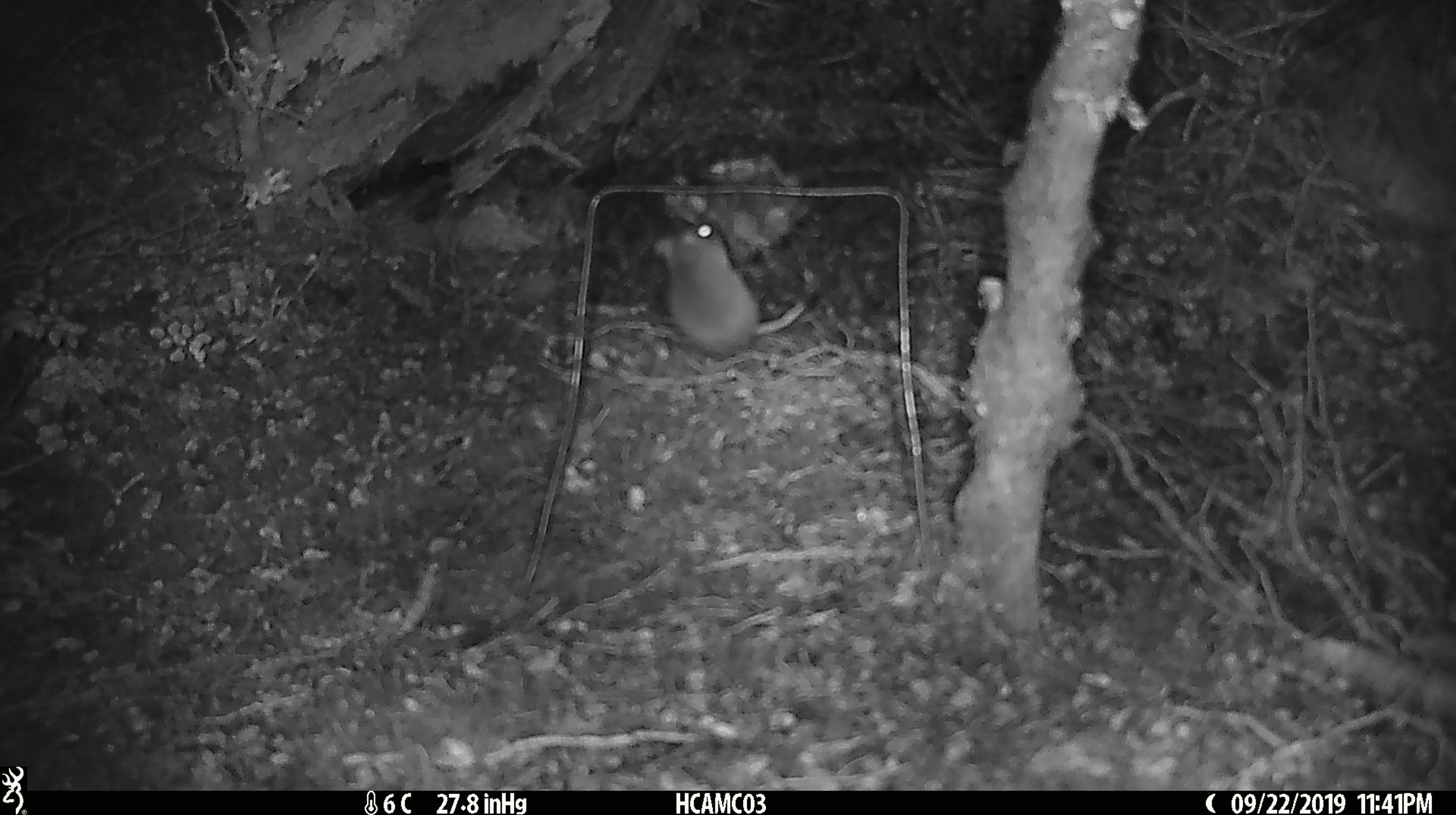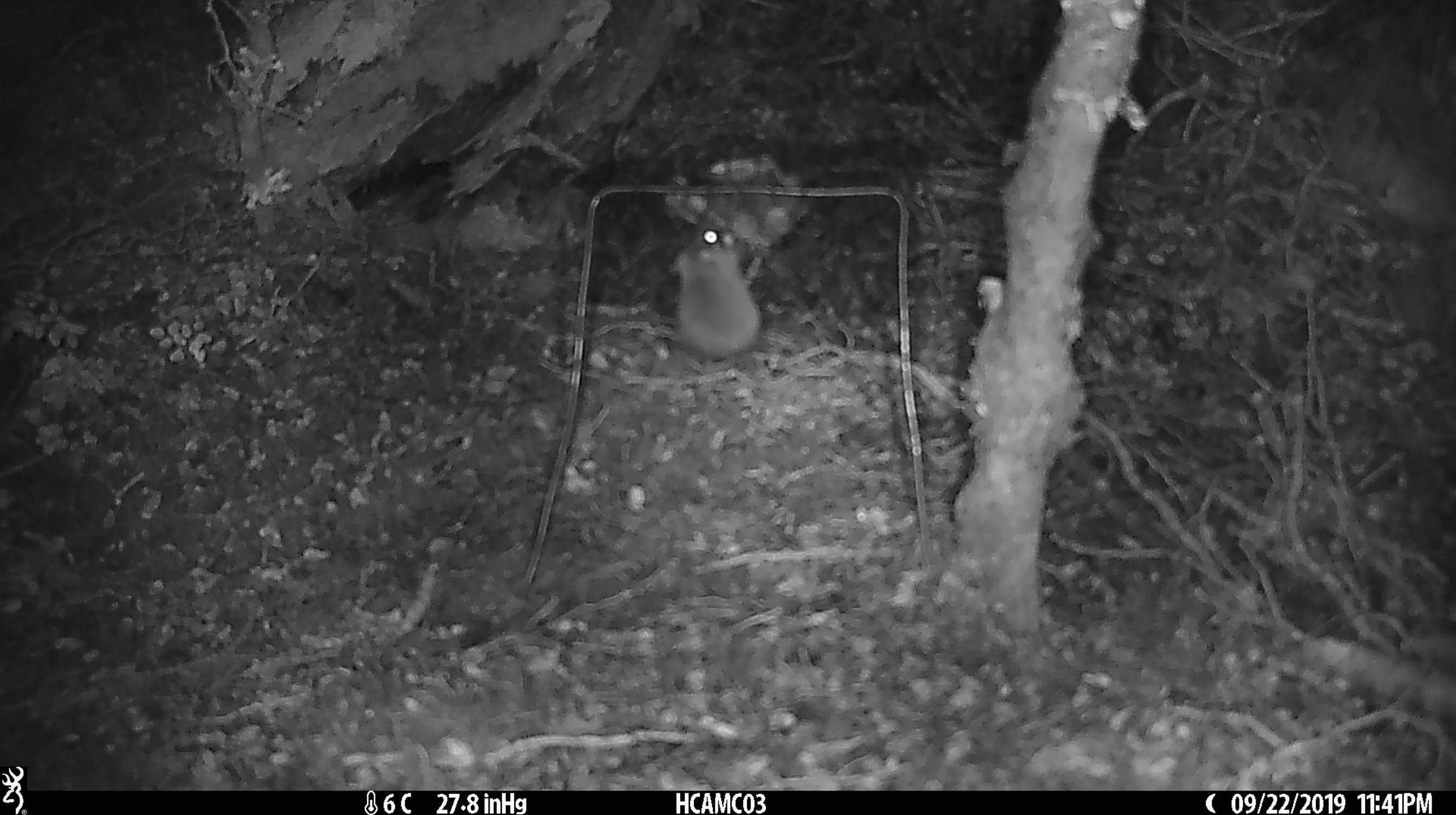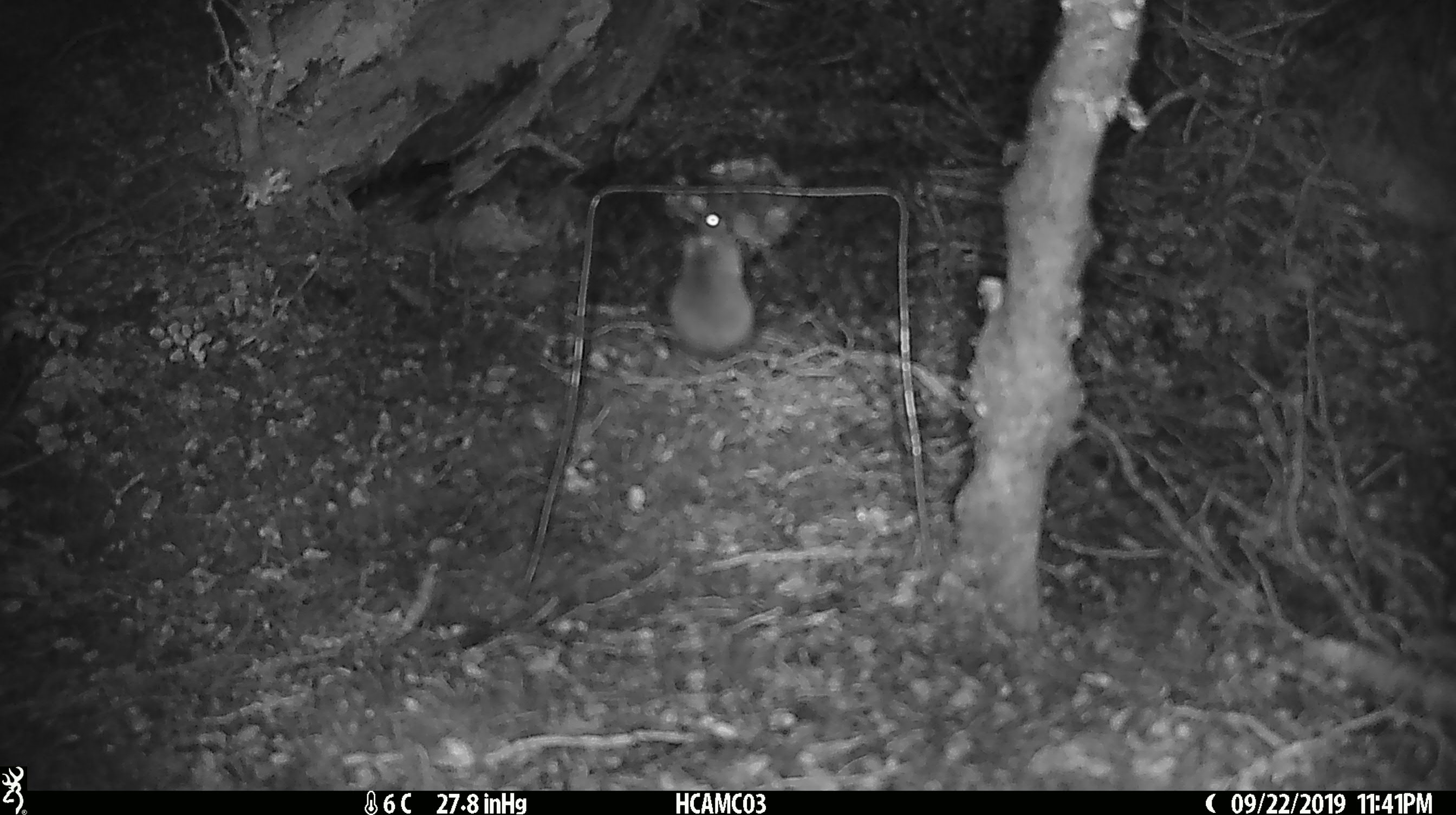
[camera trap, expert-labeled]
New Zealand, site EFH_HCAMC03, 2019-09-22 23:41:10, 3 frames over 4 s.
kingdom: Animalia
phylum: Chordata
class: Mammalia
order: Rodentia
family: Muridae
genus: Mus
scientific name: Mus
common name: mouse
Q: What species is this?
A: Mouse (Mus).